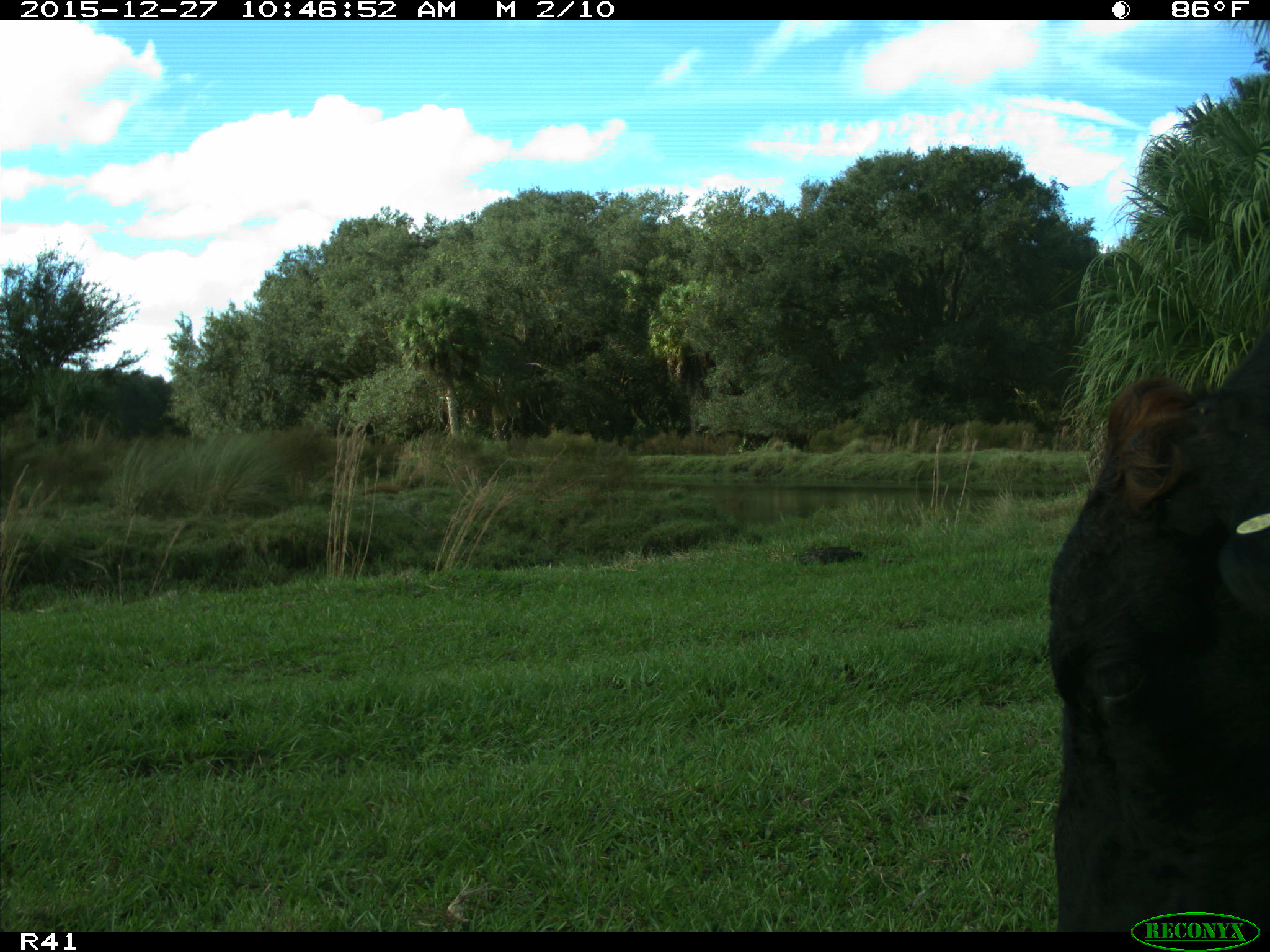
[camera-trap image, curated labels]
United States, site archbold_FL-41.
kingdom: Animalia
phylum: Chordata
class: Mammalia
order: Artiodactyla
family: Bovidae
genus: Bos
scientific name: Bos taurus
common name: domestic cow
Bos taurus (domestic cow).